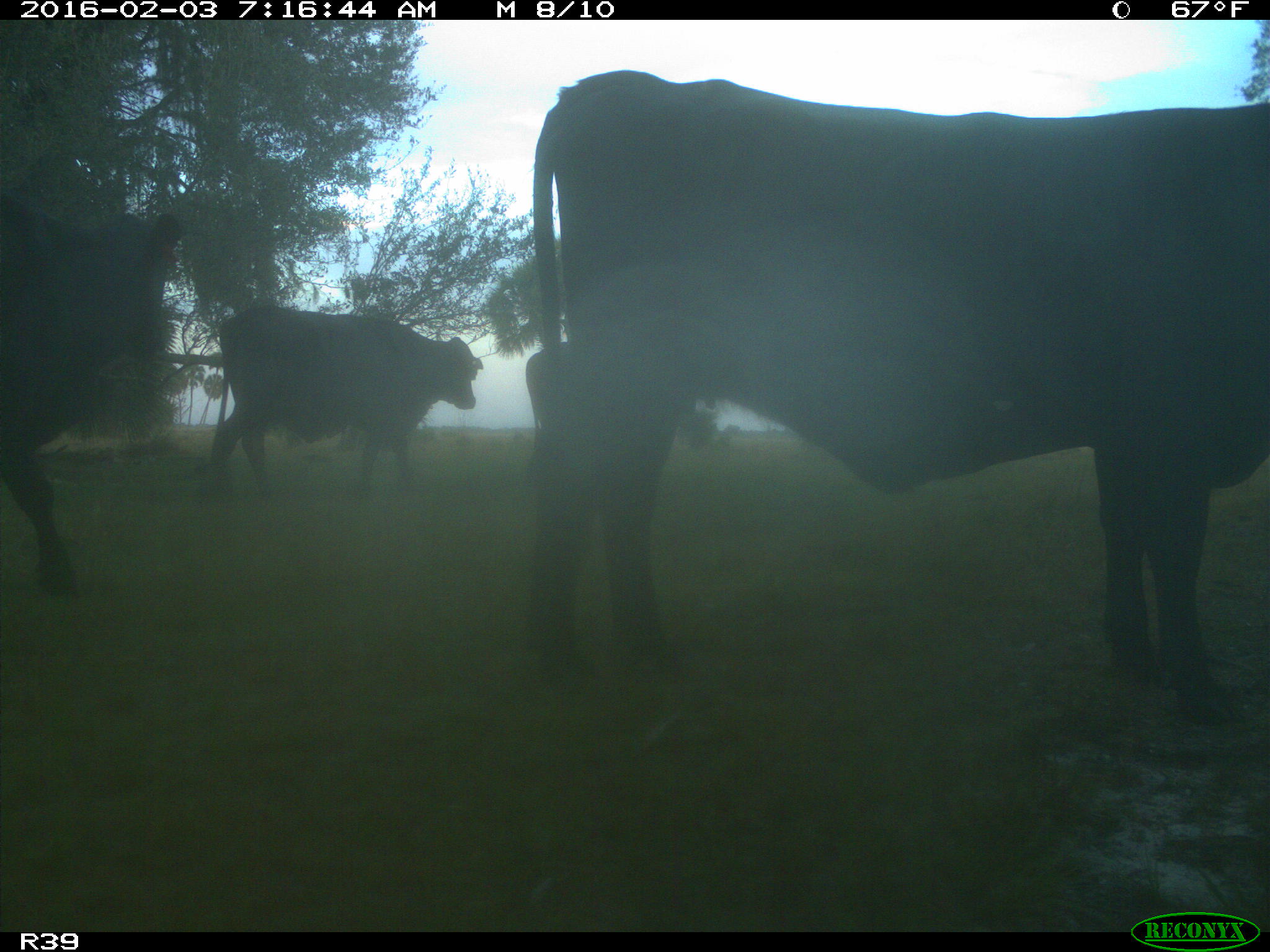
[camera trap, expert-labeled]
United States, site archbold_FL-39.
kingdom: Animalia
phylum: Chordata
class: Mammalia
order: Artiodactyla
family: Bovidae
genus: Bos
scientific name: Bos taurus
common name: domestic cow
Bos taurus (domestic cow).